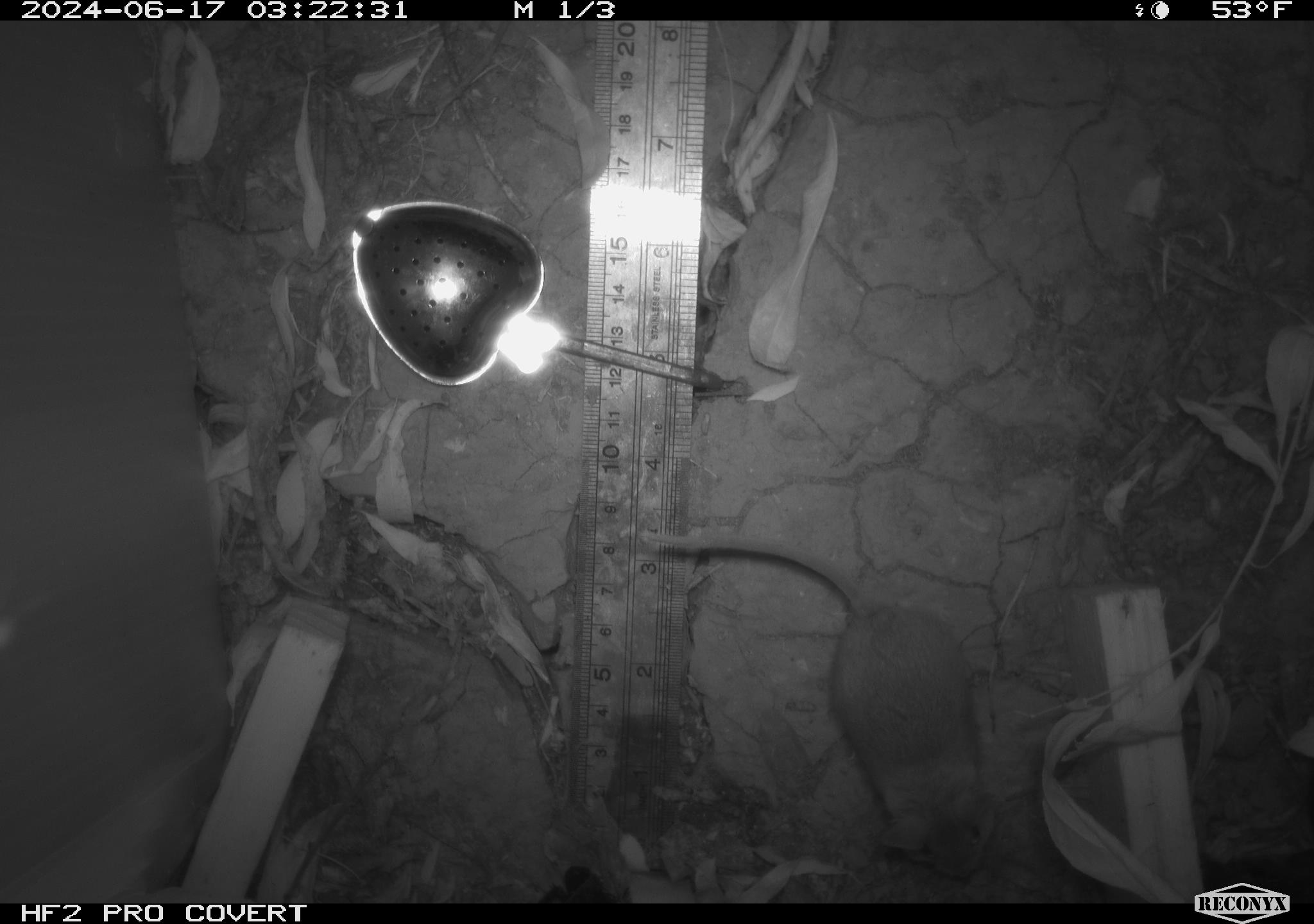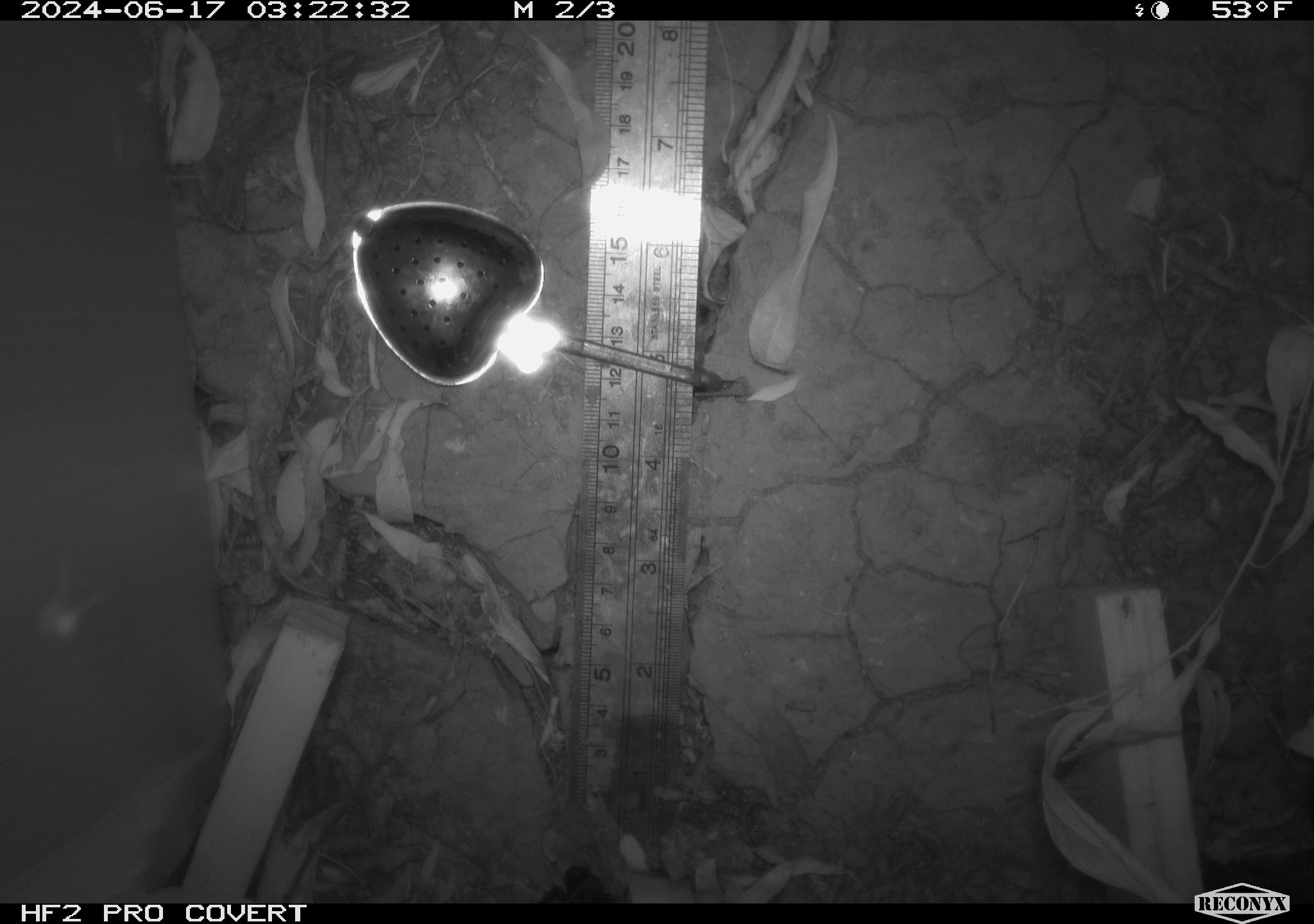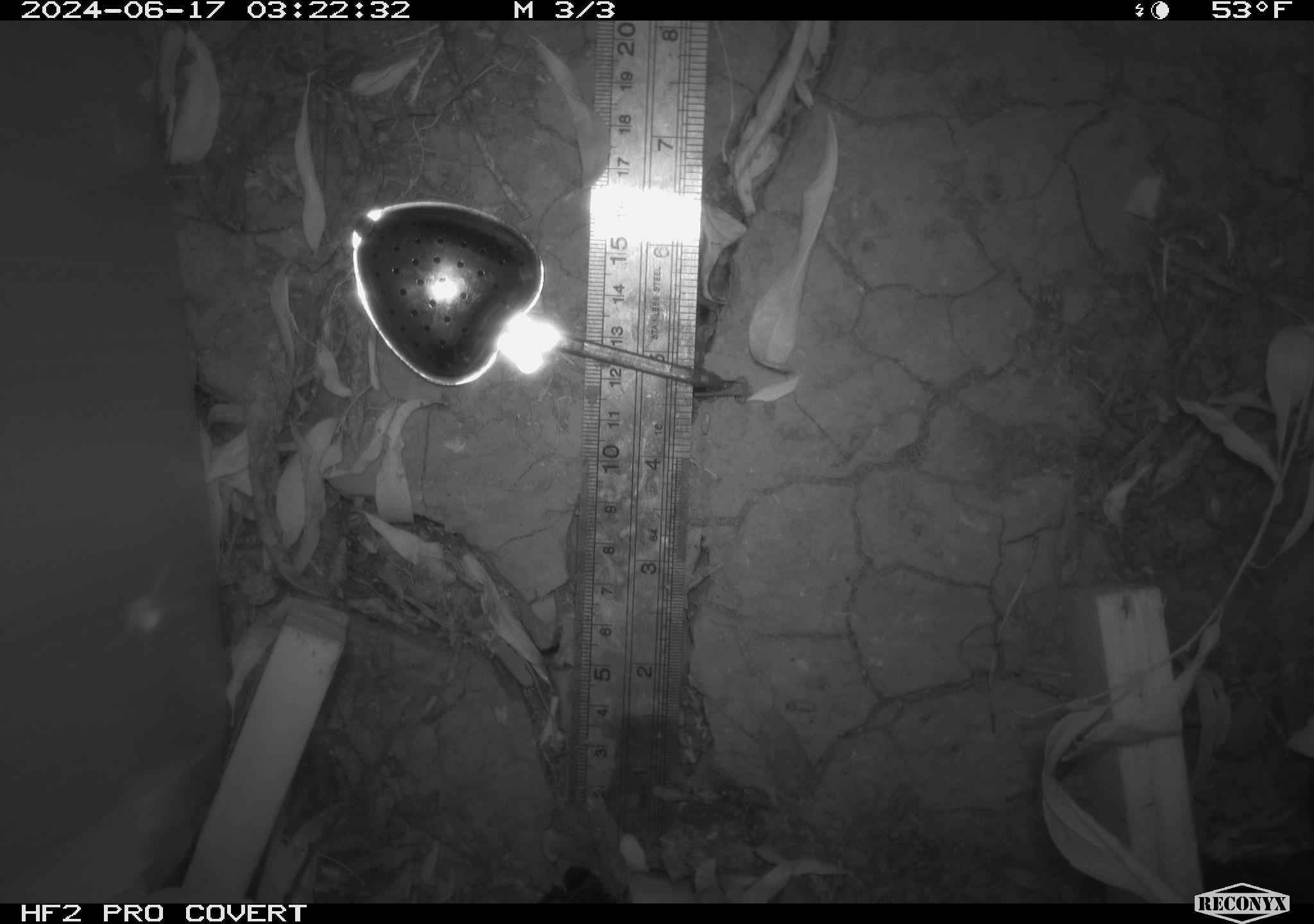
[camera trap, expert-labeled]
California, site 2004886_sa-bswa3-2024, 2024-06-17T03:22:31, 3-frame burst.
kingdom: Animalia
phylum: Chordata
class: Mammalia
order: Rodentia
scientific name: Rodentia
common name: woodrat or rat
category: woodrat or rat species